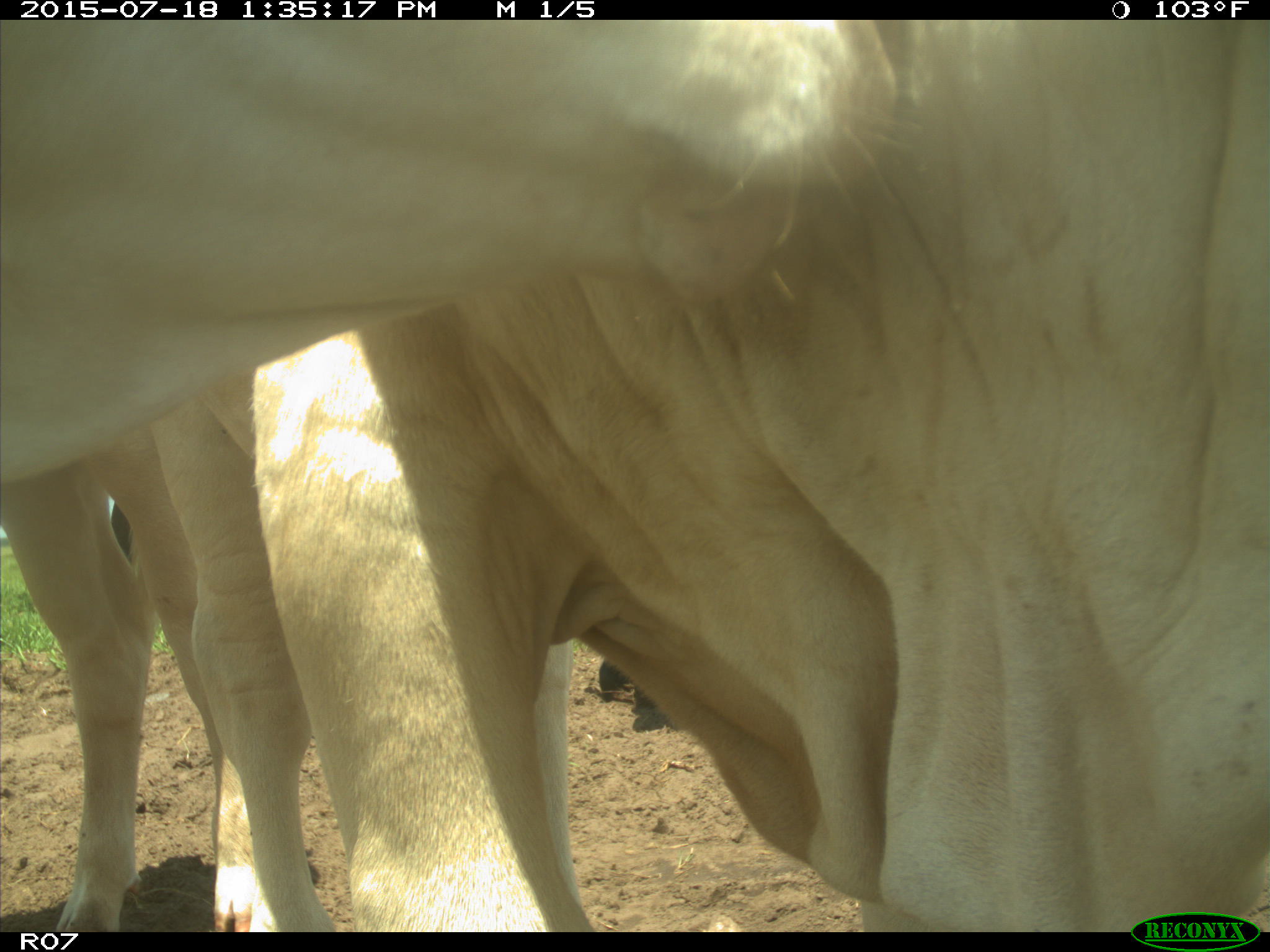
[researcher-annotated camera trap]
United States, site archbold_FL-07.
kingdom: Animalia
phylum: Chordata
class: Mammalia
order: Artiodactyla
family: Bovidae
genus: Bos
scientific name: Bos taurus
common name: domestic cow